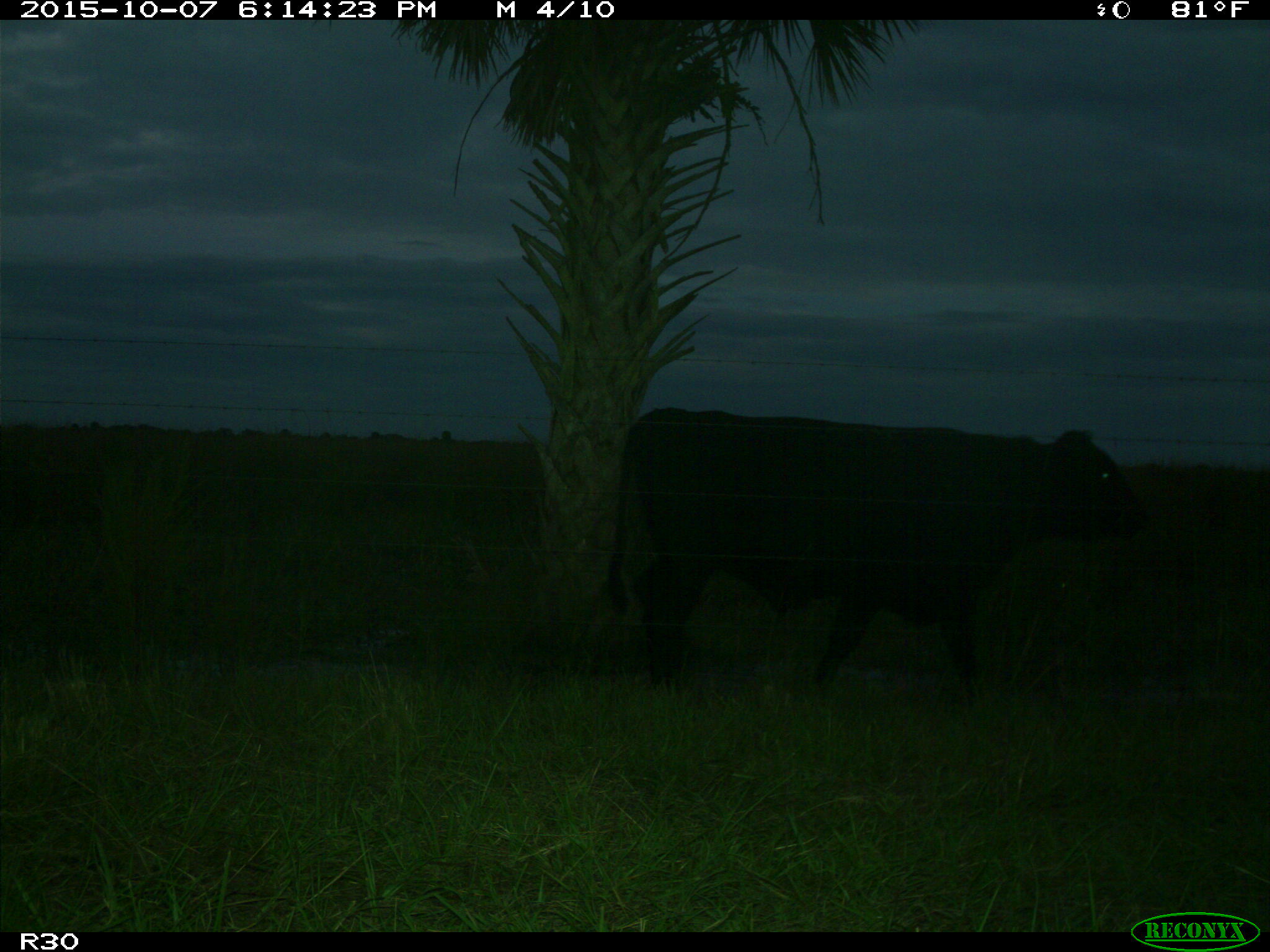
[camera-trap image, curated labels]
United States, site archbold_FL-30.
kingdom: Animalia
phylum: Chordata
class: Mammalia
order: Artiodactyla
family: Bovidae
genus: Bos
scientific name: Bos taurus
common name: domestic cow